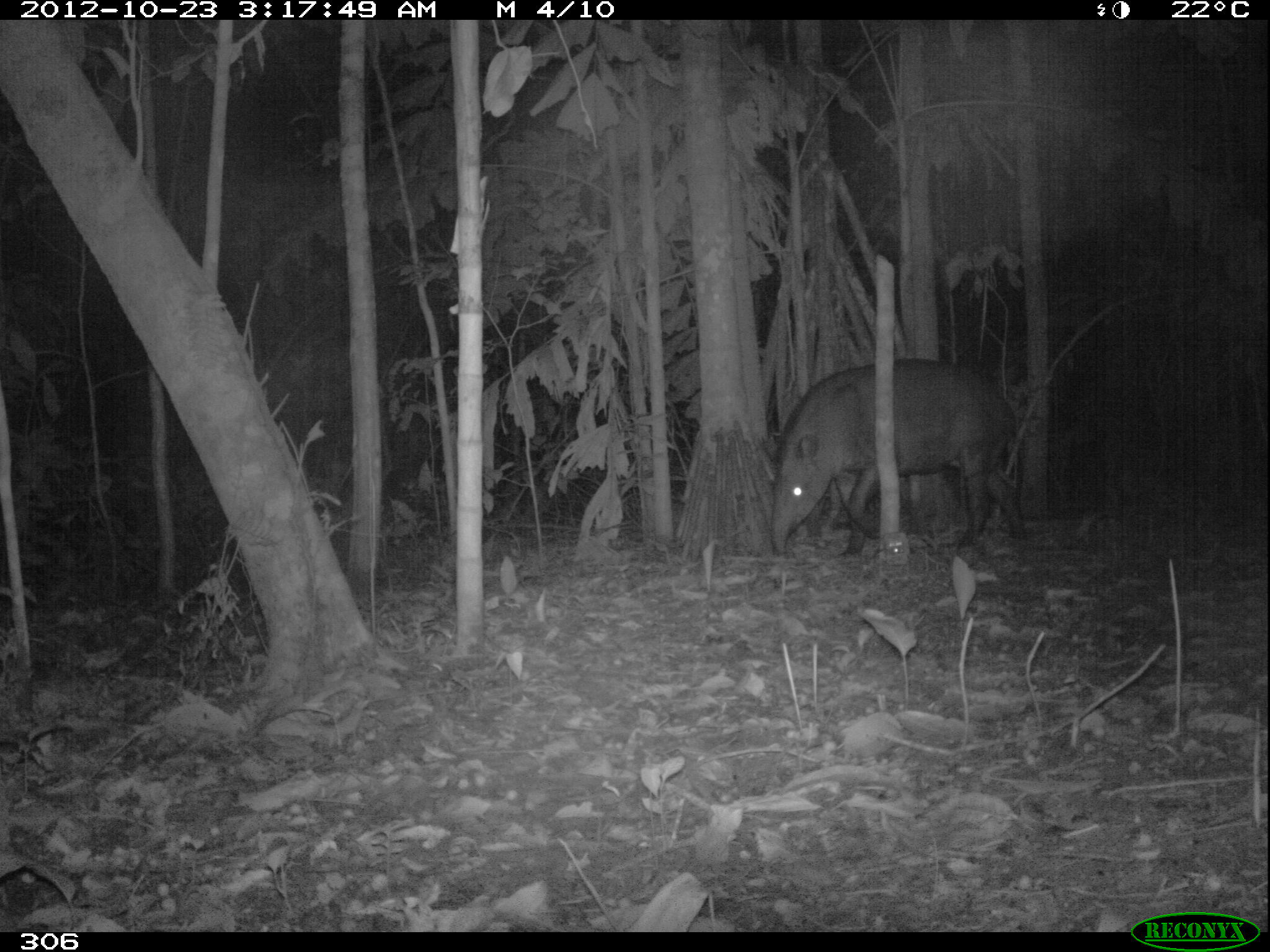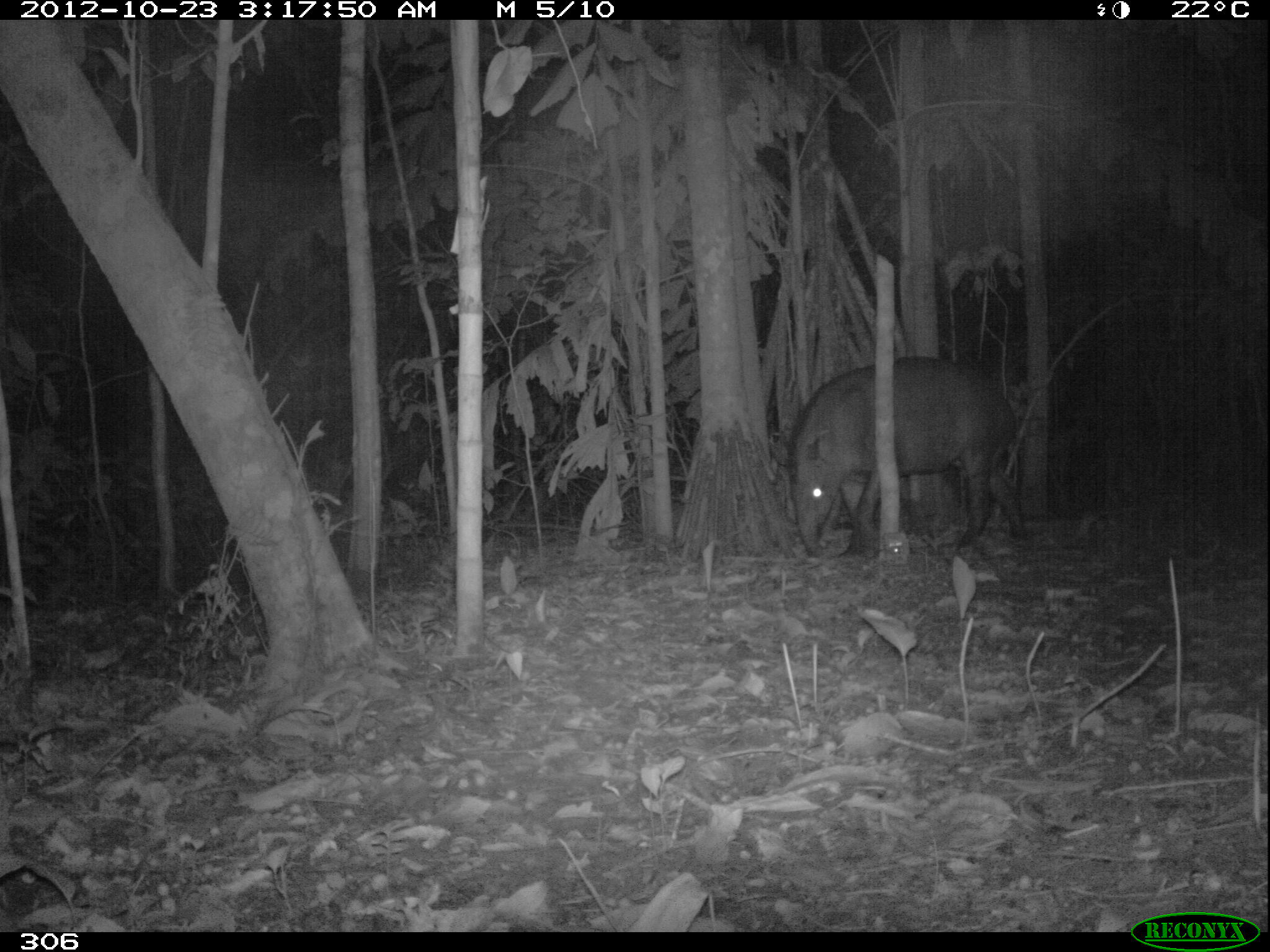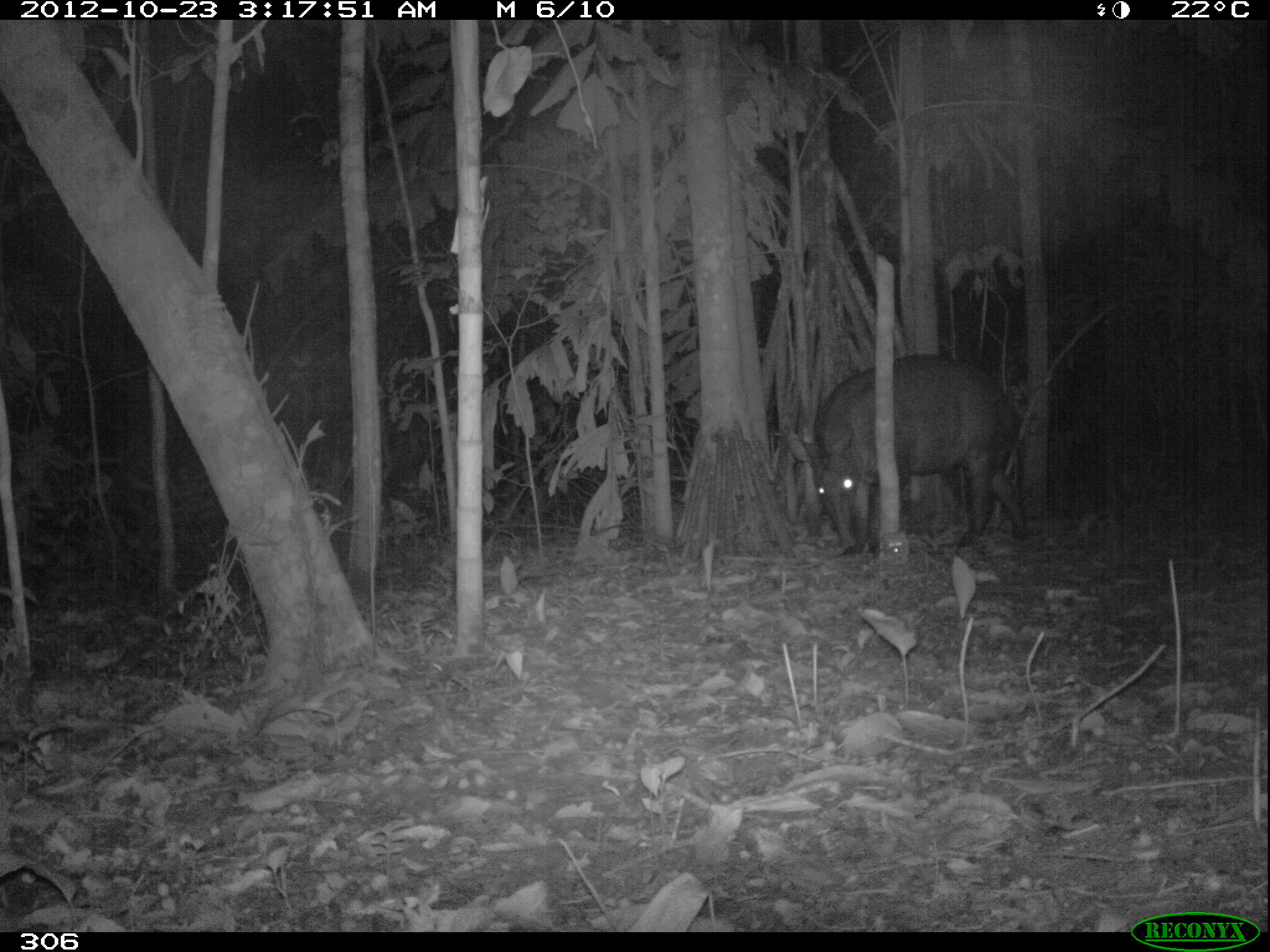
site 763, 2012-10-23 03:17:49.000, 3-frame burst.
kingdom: Animalia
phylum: Chordata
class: Mammalia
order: Perissodactyla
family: Tapiridae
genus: Tapirus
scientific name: Tapirus terrestris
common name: south american tapir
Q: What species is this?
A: Tapirus terrestris (south american tapir).